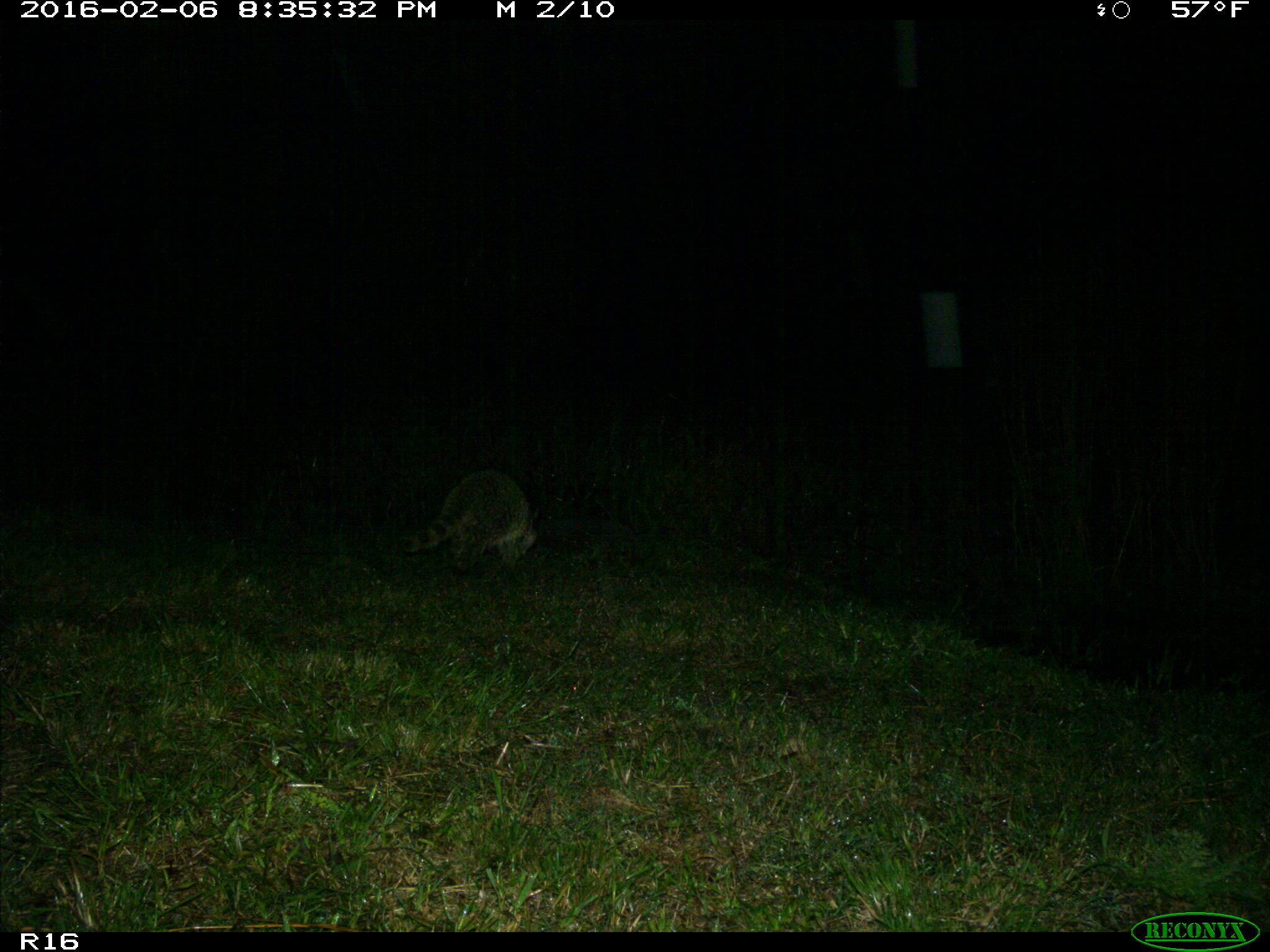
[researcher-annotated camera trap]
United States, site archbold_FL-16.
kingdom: Animalia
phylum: Chordata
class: Mammalia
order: Carnivora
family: Procyonidae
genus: Procyon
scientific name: Procyon lotor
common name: common raccoon